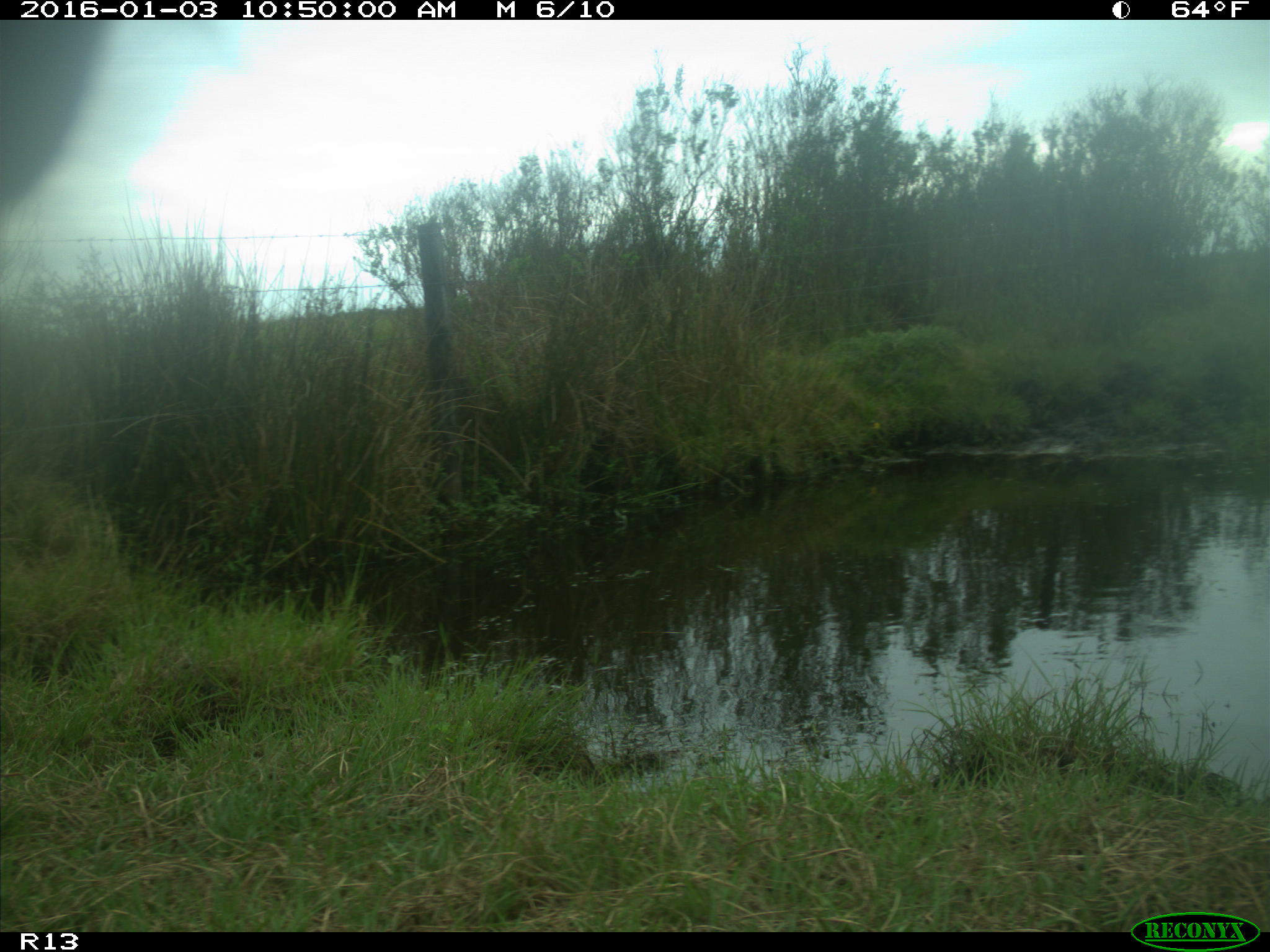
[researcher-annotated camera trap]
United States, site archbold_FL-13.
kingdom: Animalia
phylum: Chordata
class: Mammalia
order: Artiodactyla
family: Bovidae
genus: Bos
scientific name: Bos taurus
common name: domestic cow